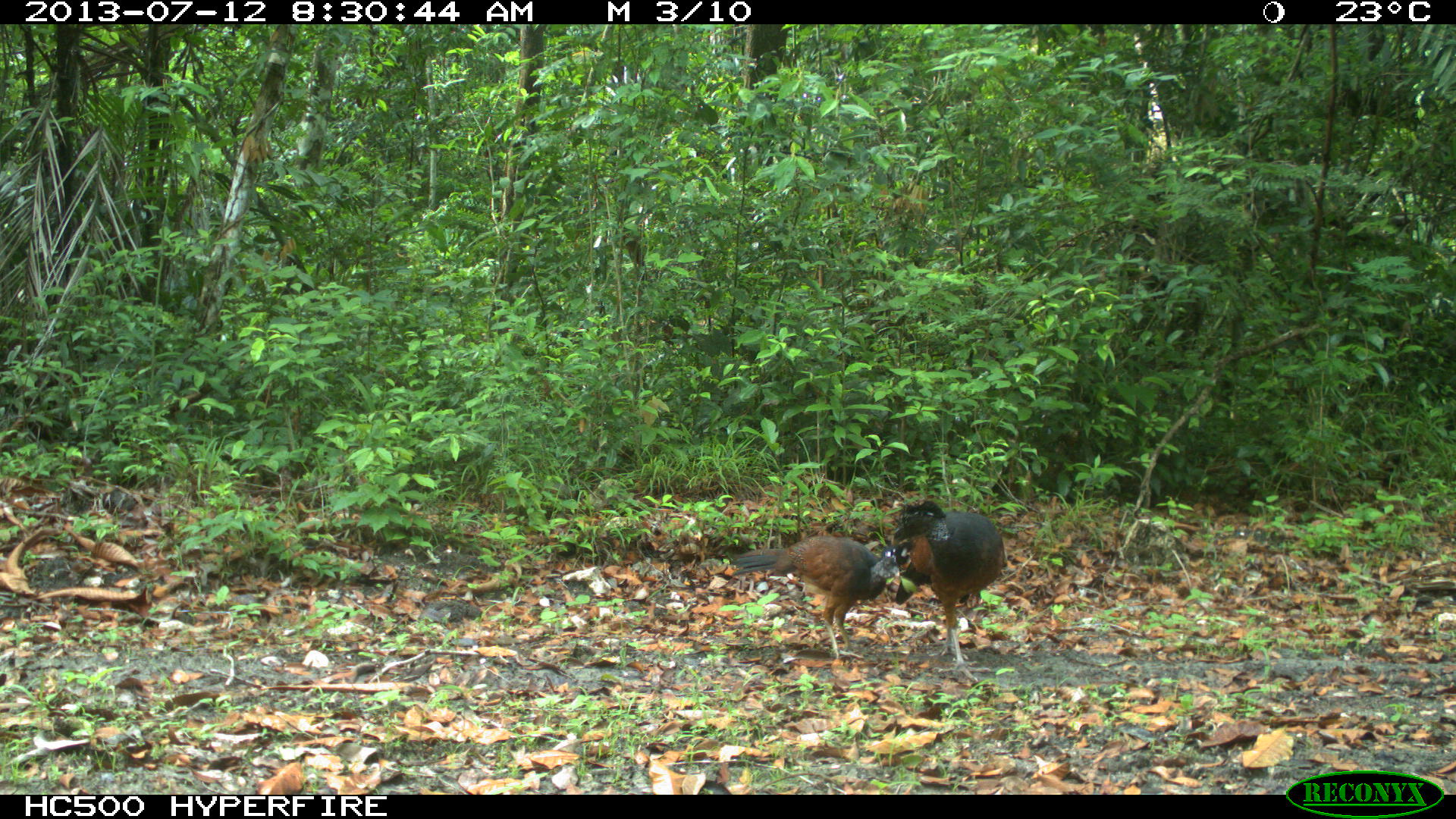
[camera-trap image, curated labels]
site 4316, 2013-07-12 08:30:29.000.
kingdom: Animalia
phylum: Chordata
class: Aves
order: Galliformes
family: Cracidae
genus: Crax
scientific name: Crax rubra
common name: great curassow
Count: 2.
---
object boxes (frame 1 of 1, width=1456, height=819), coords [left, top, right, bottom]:
crax rubra: [727, 535, 906, 665]; [893, 501, 1008, 681]